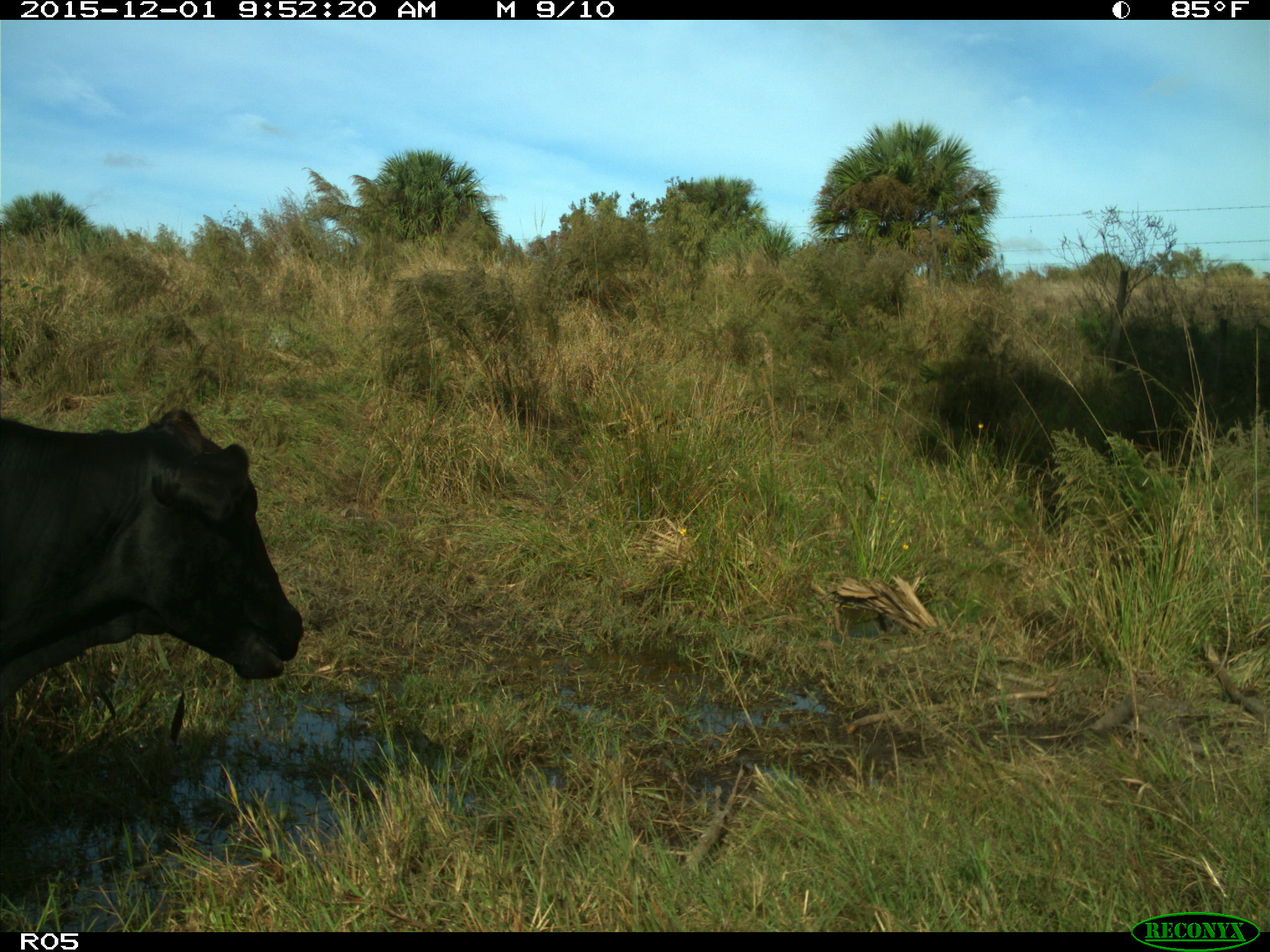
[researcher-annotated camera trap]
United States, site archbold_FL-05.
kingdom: Animalia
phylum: Chordata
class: Mammalia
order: Artiodactyla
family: Bovidae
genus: Bos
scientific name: Bos taurus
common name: domestic cow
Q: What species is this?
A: Bos taurus (domestic cow).